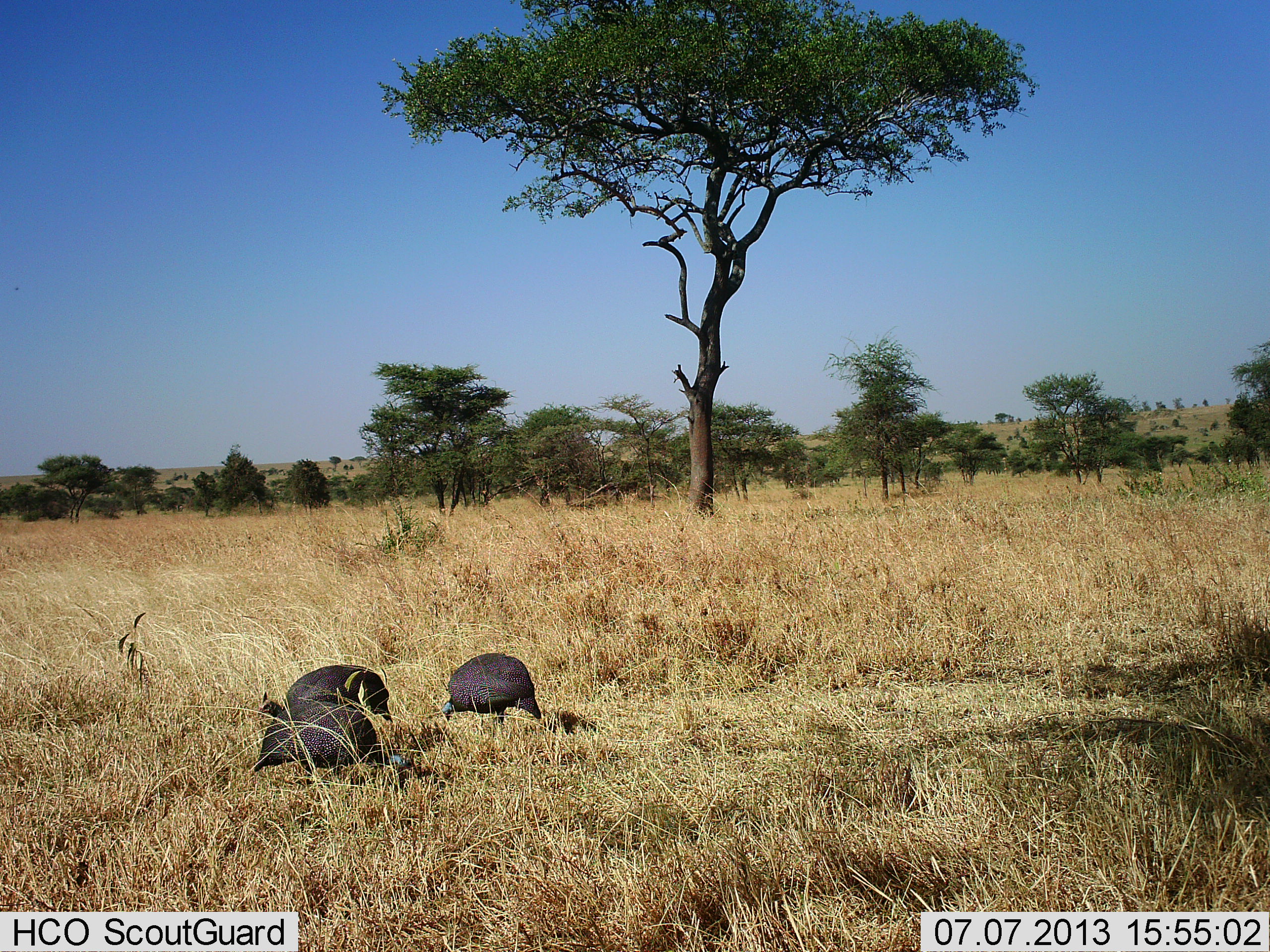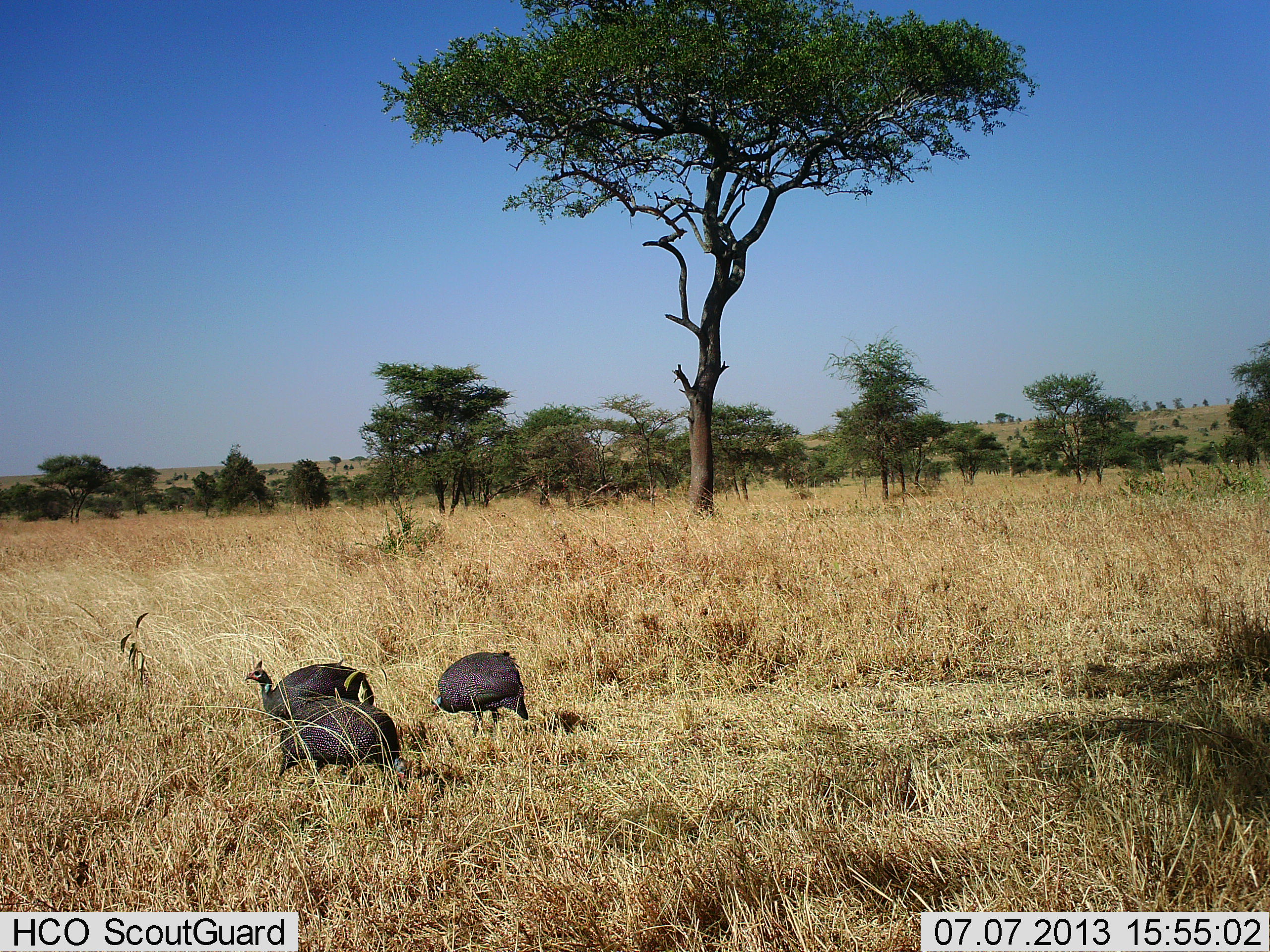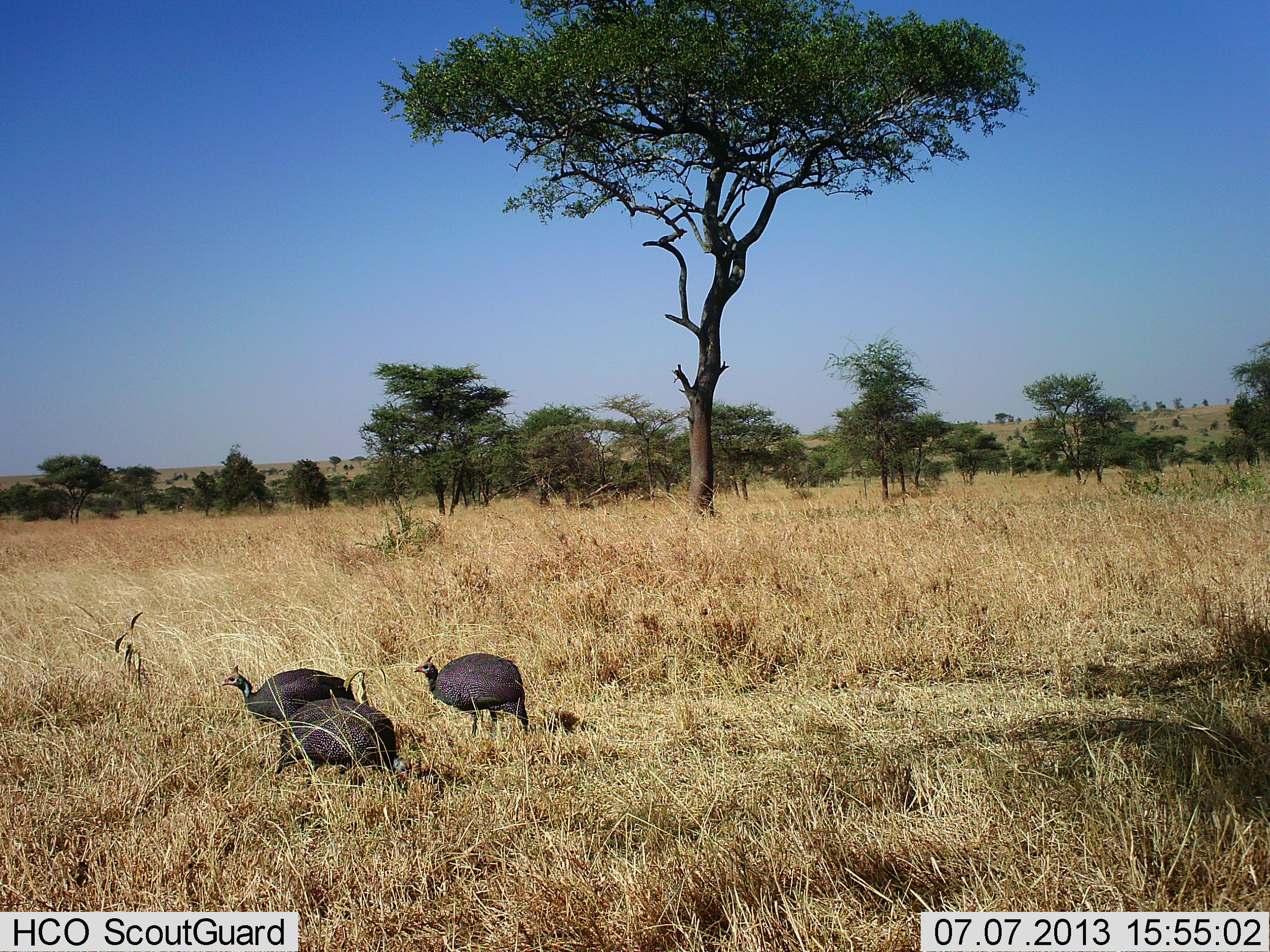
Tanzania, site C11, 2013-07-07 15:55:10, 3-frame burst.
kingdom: Animalia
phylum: Chordata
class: Aves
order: Galliformes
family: Numididae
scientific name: Numididae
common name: guinea fowl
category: guineafowl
Guineafowl (guinea fowl) (Numididae), count 3. Behavior (volunteer vote fractions): standing 10%, resting 10%, moving 20%, interacting 0%. Young present (vote fraction): 0%. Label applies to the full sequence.